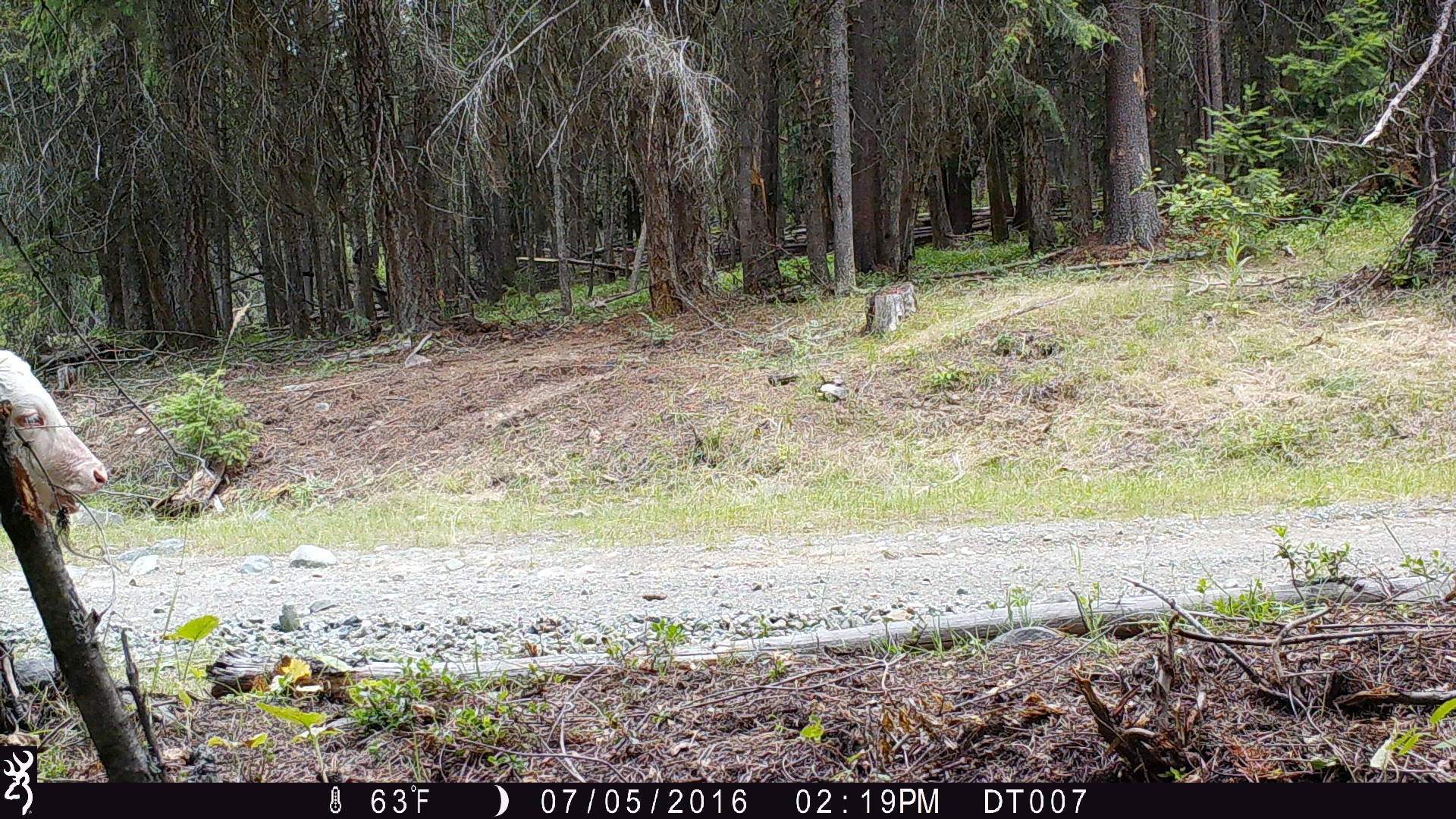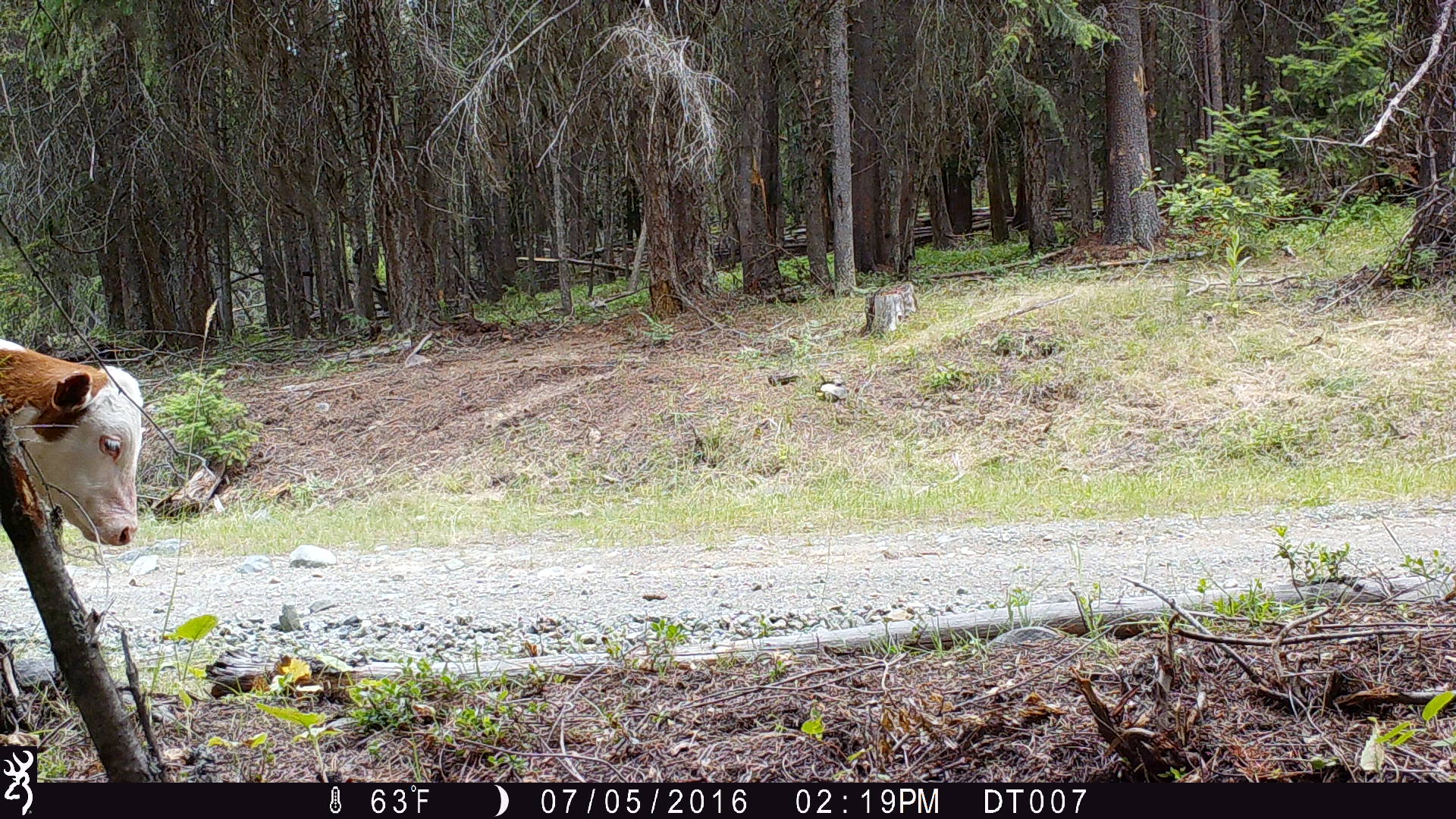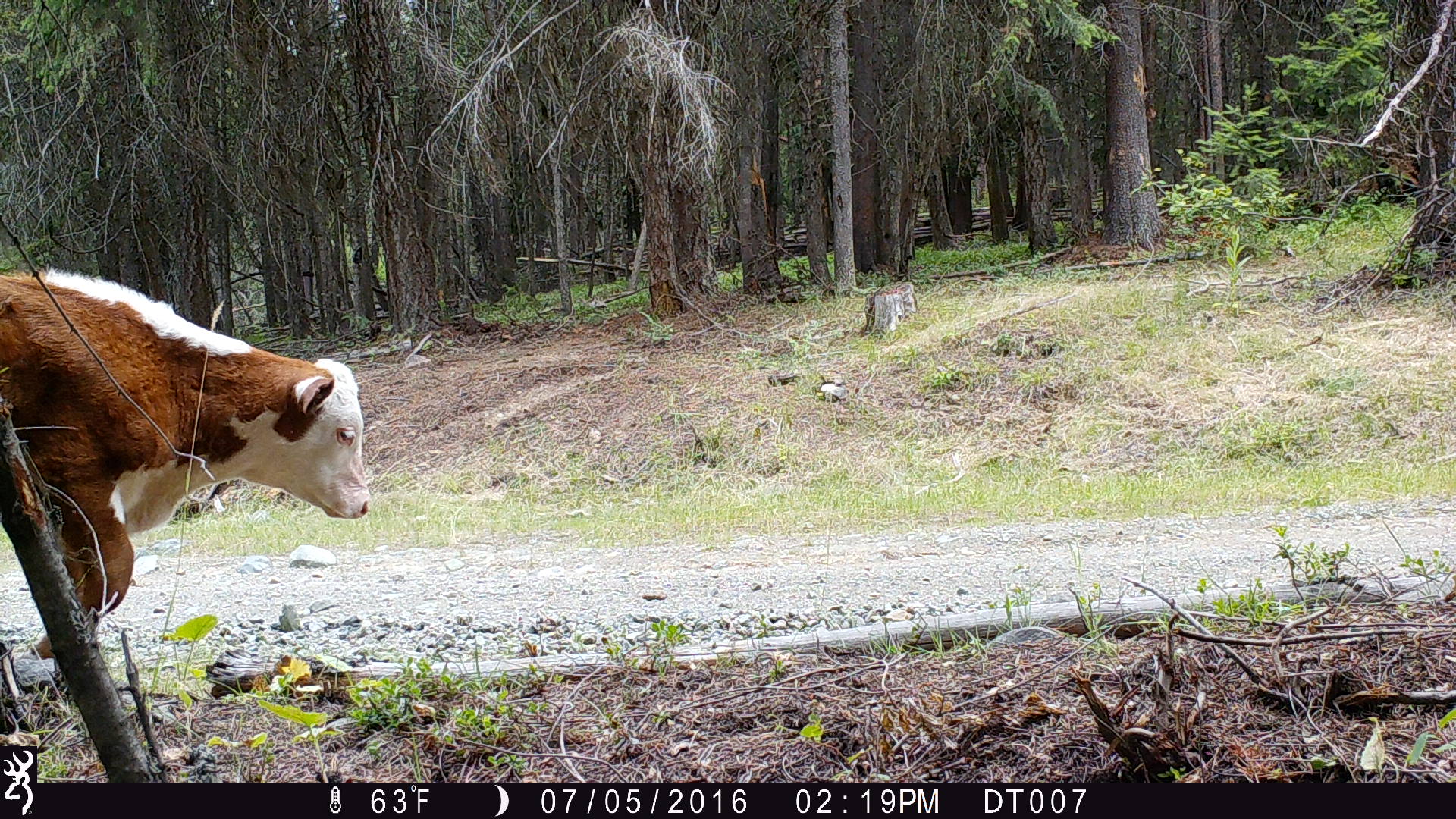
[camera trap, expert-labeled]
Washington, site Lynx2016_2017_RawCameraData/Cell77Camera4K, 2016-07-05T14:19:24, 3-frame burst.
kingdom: Animalia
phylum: Chordata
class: Mammalia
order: Artiodactyla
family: Bovidae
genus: Bos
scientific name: Bos taurus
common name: domestic cattle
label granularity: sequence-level